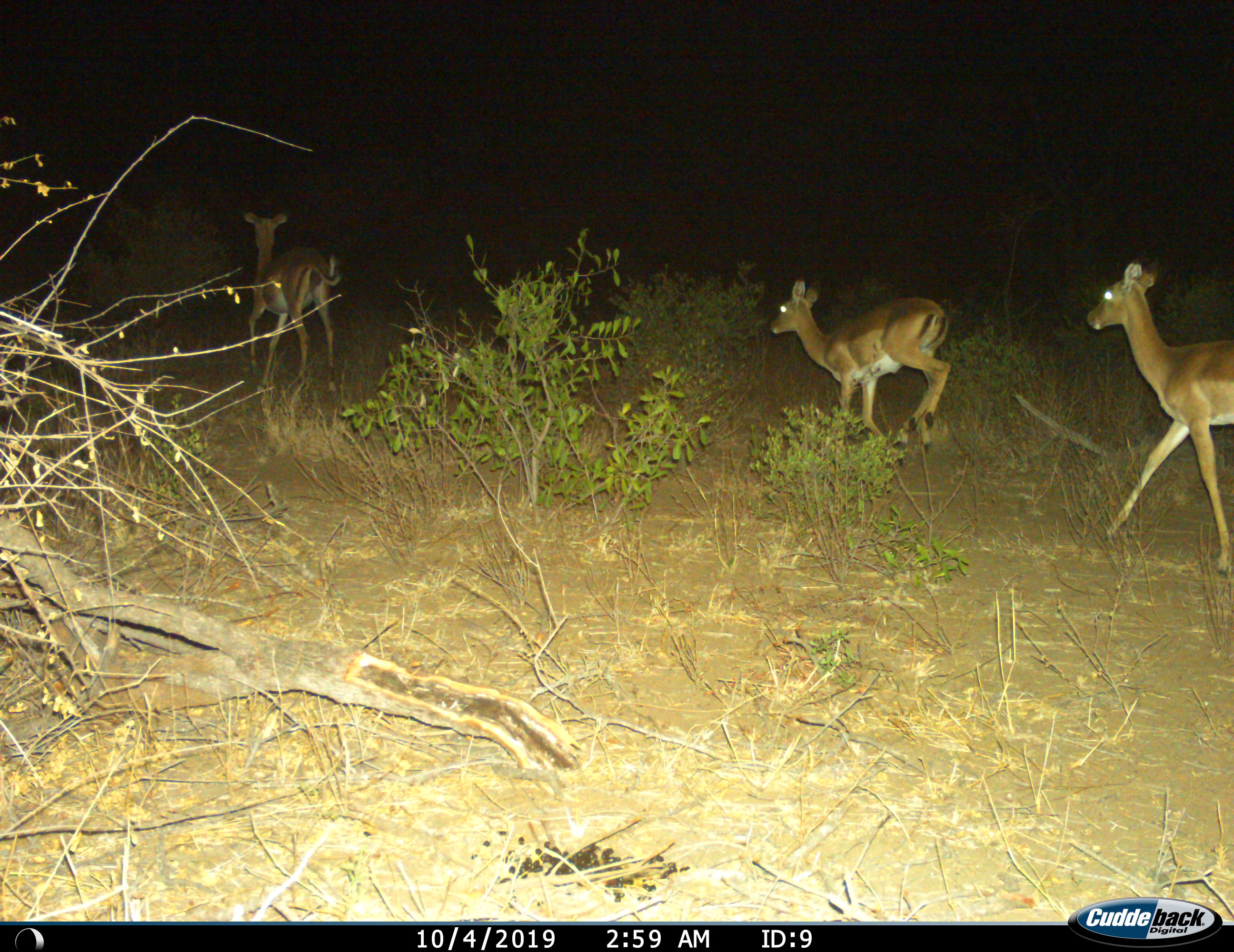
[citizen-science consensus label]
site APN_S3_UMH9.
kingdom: Animalia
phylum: Chordata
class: Mammalia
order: Artiodactyla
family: Bovidae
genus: Aepyceros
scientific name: Aepyceros melampus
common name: impala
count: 3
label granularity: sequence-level